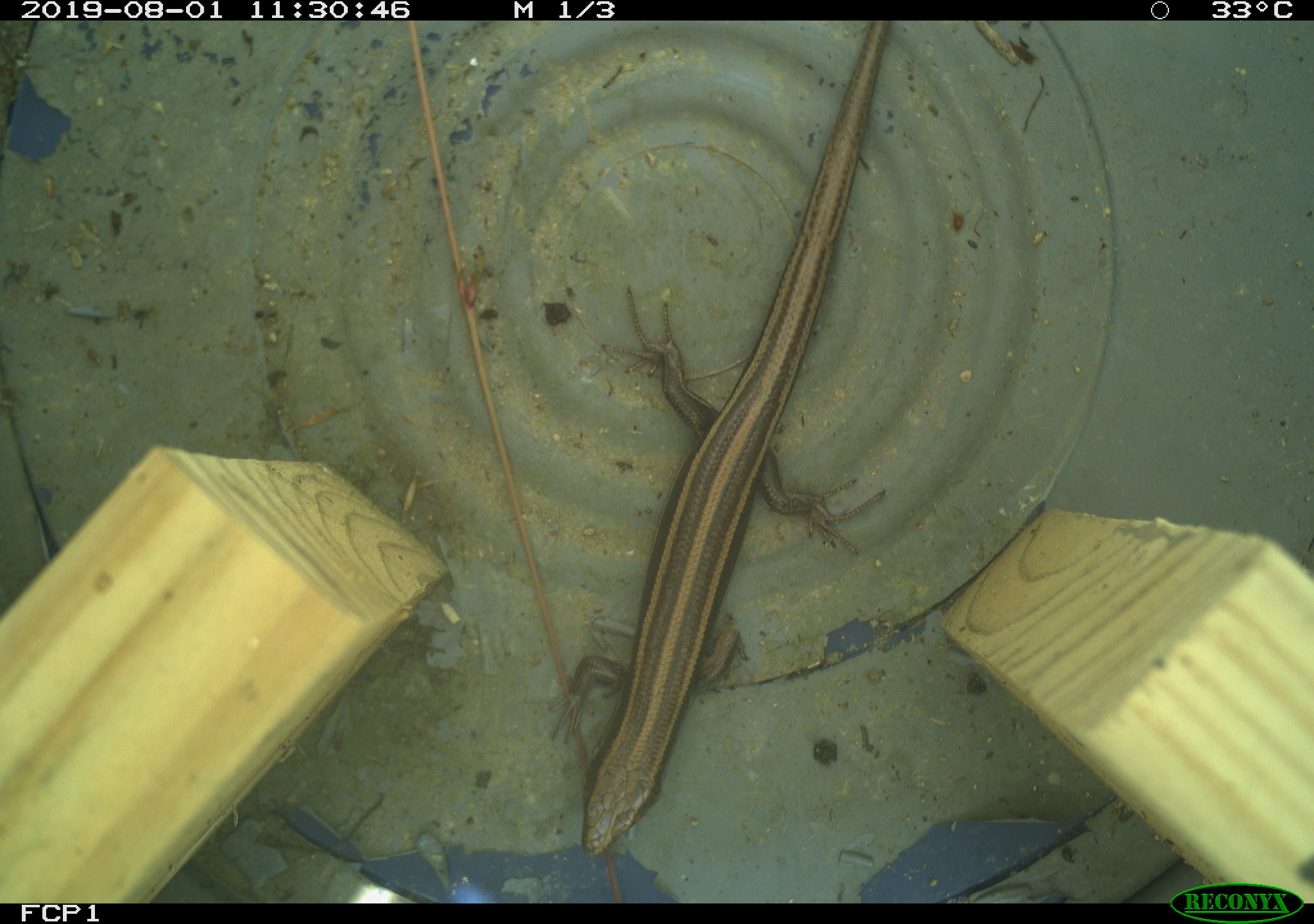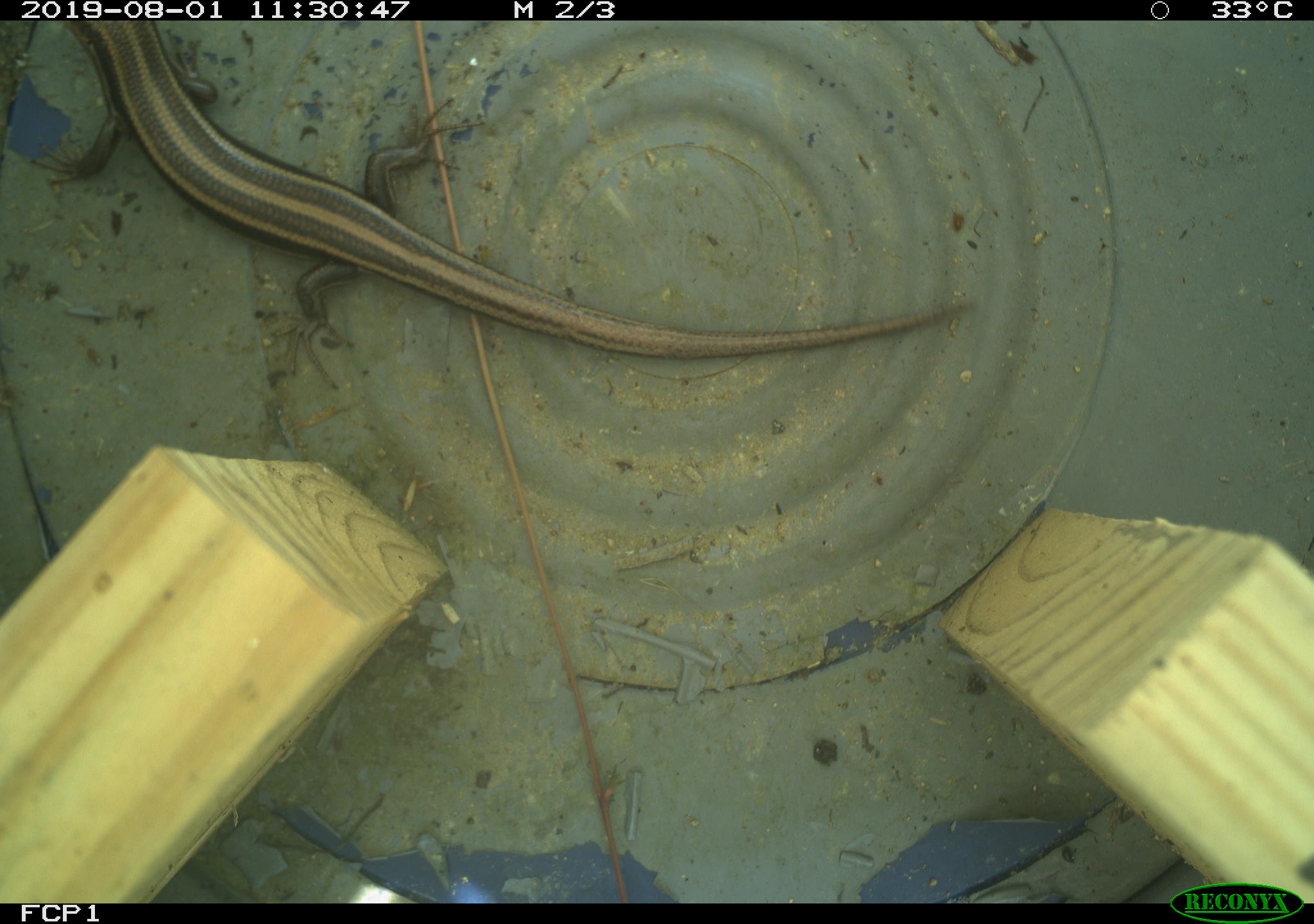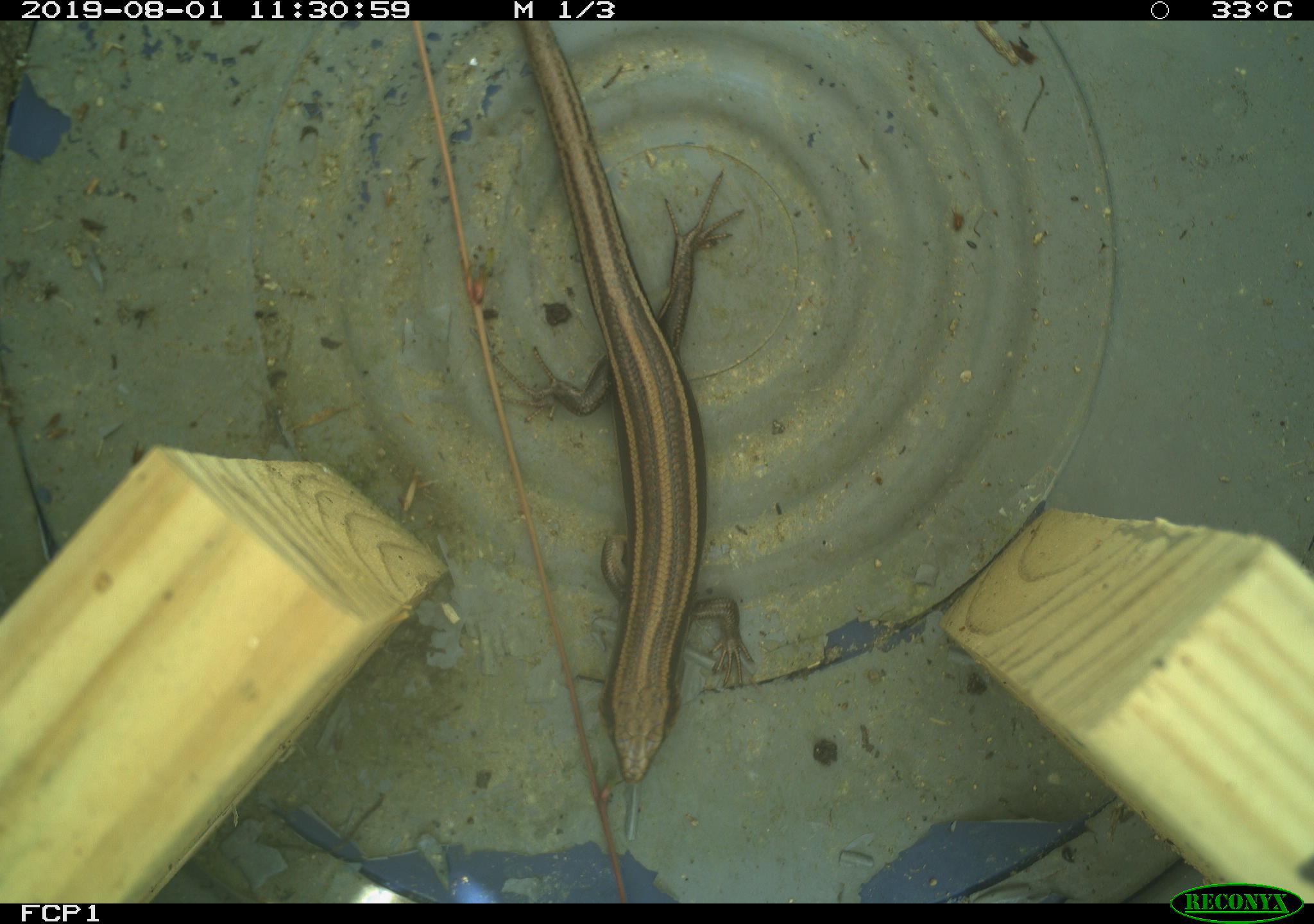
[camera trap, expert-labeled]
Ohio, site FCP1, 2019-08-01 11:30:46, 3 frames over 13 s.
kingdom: Animalia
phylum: Chordata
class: Reptilia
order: Squamata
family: Scincidae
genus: Plestiodon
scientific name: Plestiodon fasciatus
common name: common five-lined skink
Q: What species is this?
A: Common five-lined skink (Plestiodon fasciatus).